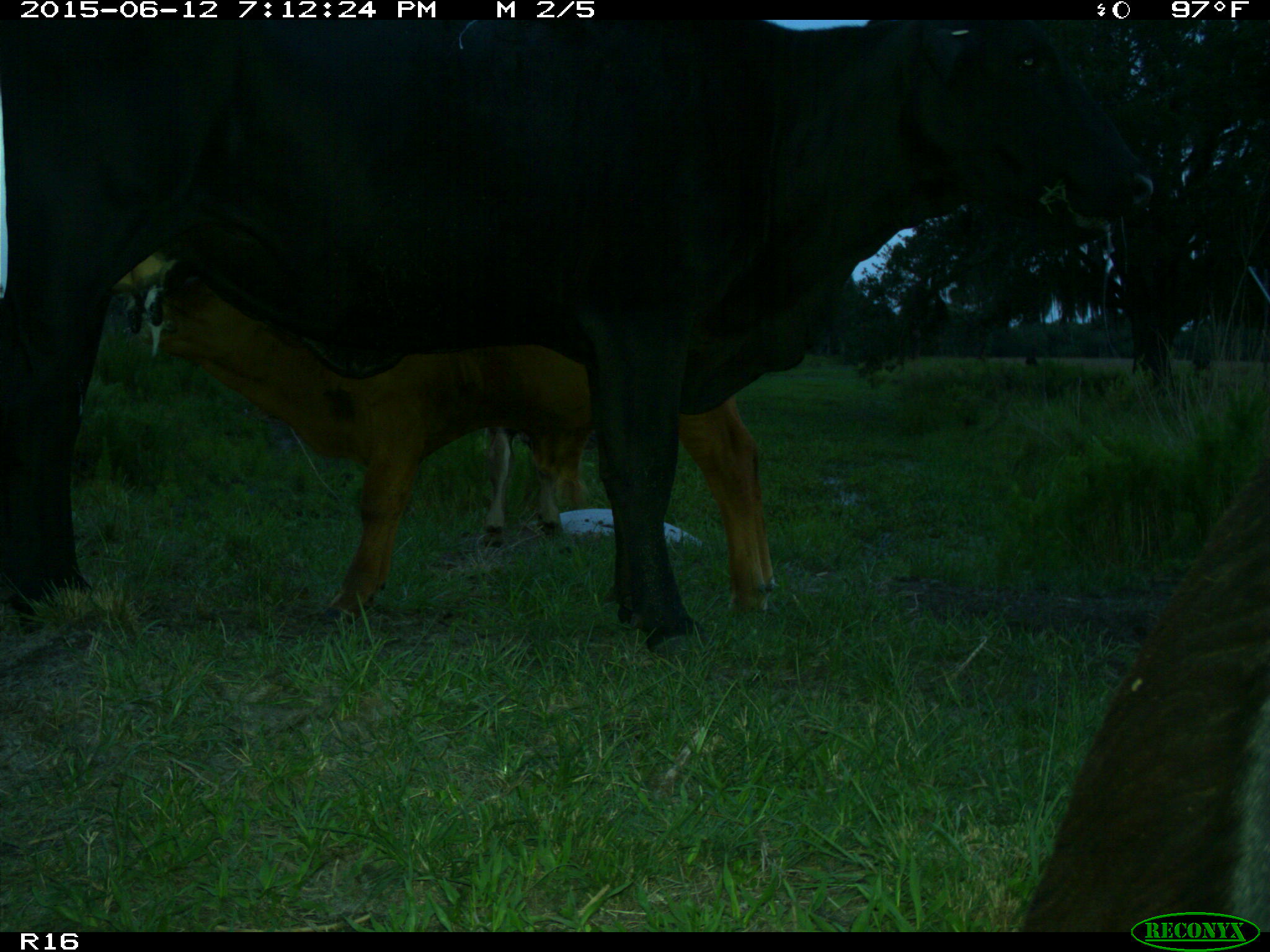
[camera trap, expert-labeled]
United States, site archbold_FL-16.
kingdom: Animalia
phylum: Chordata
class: Mammalia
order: Artiodactyla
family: Bovidae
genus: Bos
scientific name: Bos taurus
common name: domestic cow